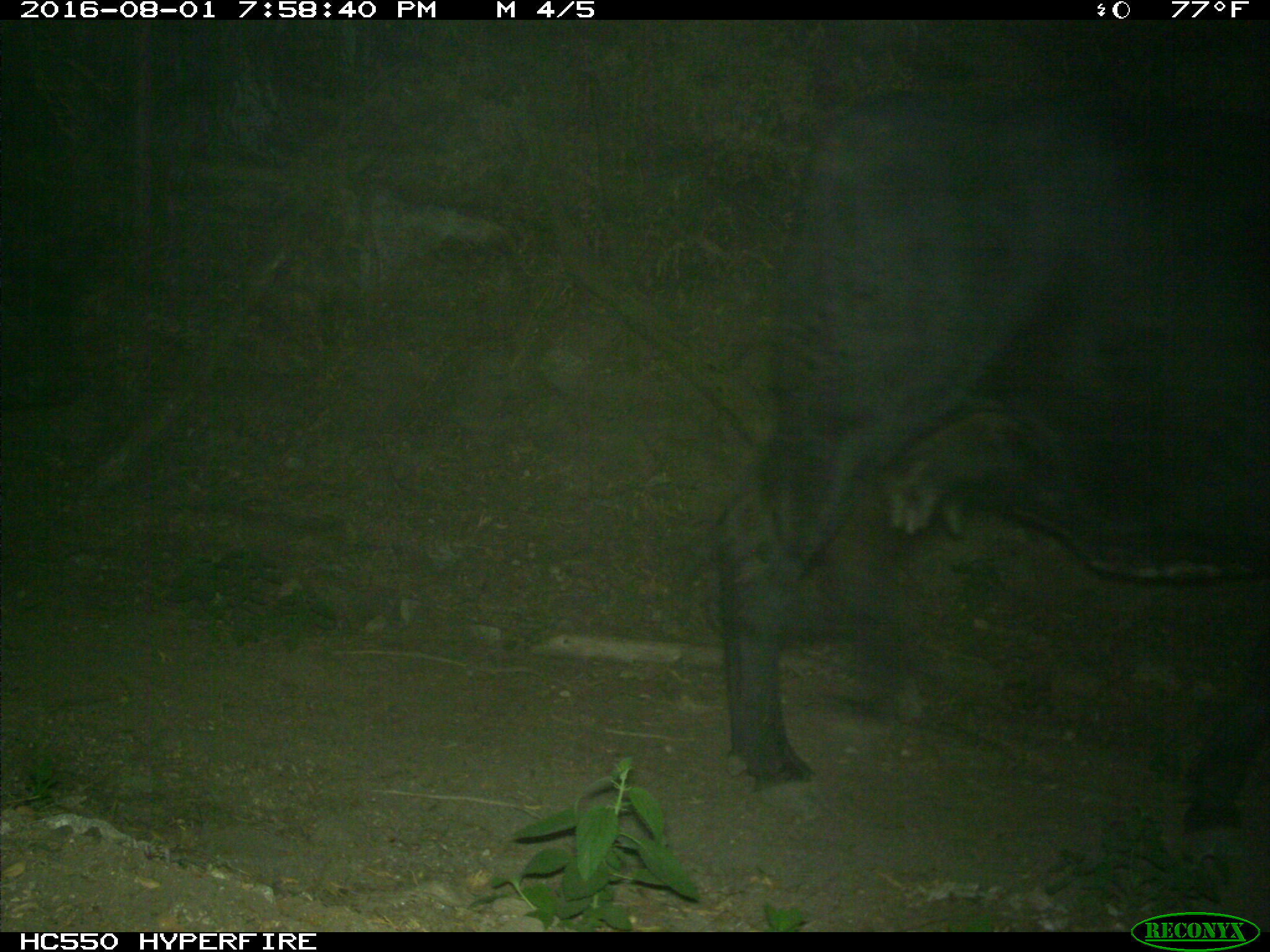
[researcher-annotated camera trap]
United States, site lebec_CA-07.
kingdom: Animalia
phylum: Chordata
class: Mammalia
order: Artiodactyla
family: Bovidae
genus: Bos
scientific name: Bos taurus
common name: domestic cow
Bos taurus (domestic cow).